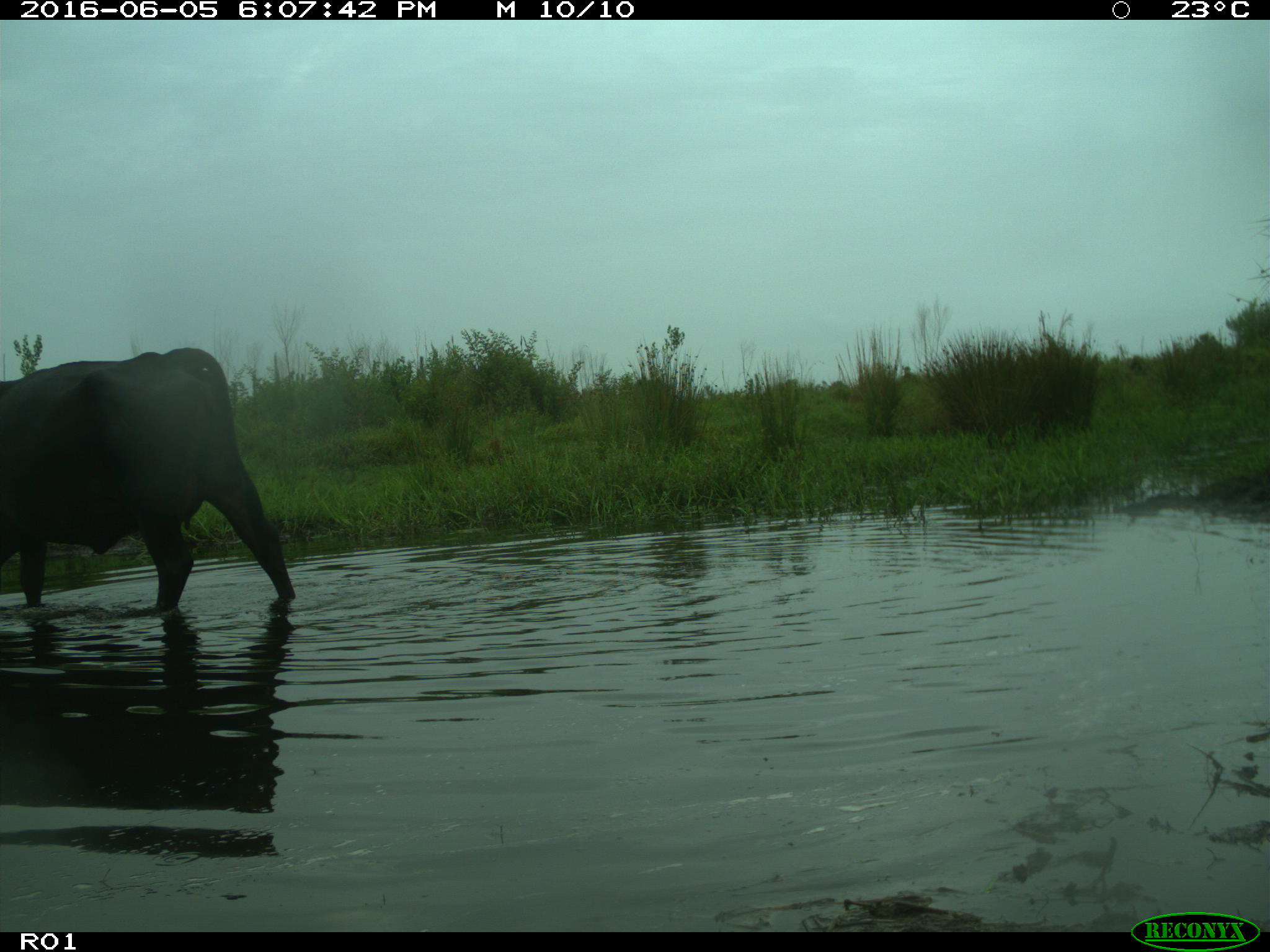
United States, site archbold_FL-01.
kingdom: Animalia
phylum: Chordata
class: Mammalia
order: Artiodactyla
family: Bovidae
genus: Bos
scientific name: Bos taurus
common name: domestic cow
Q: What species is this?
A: Bos taurus (domestic cow).